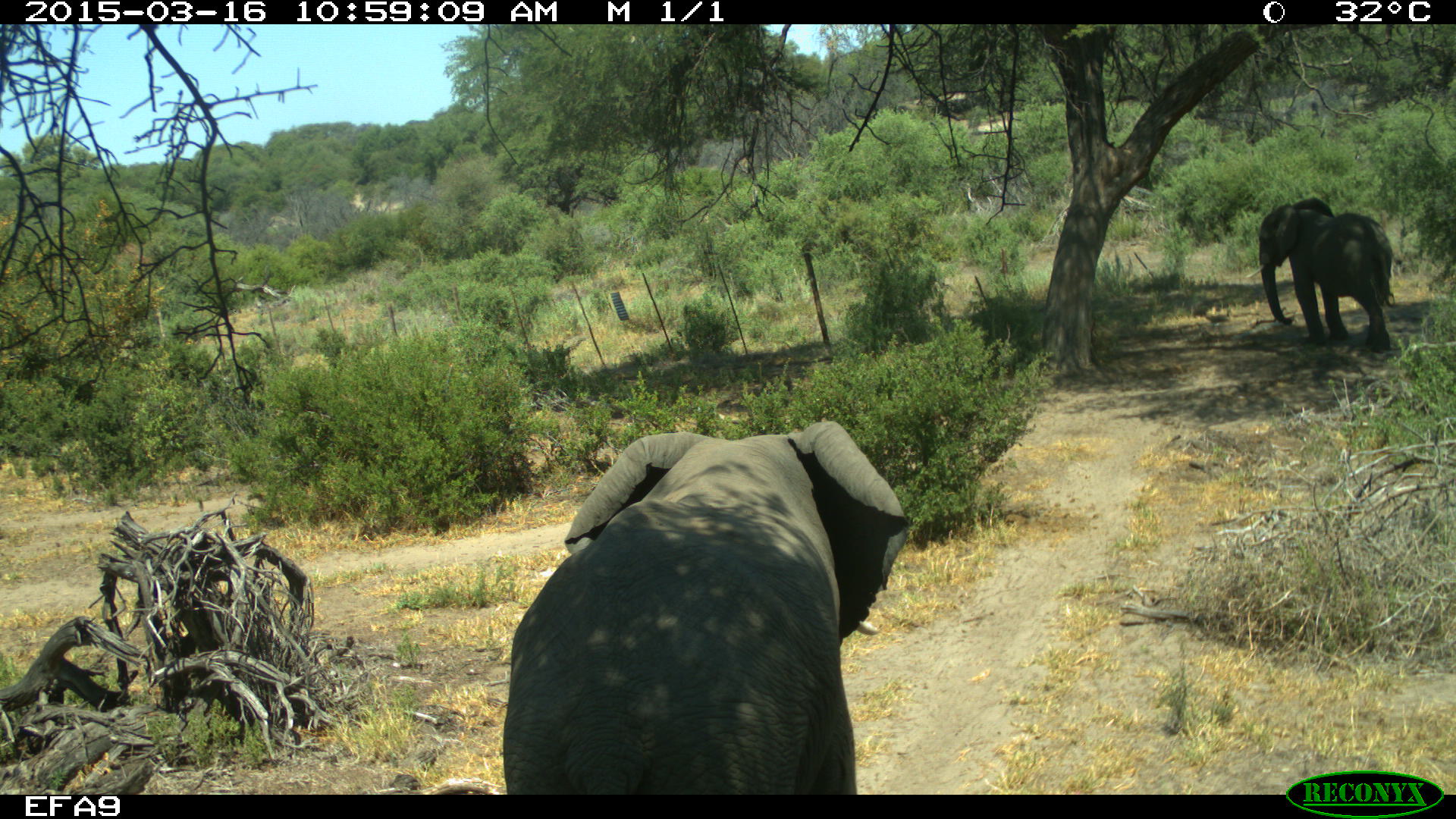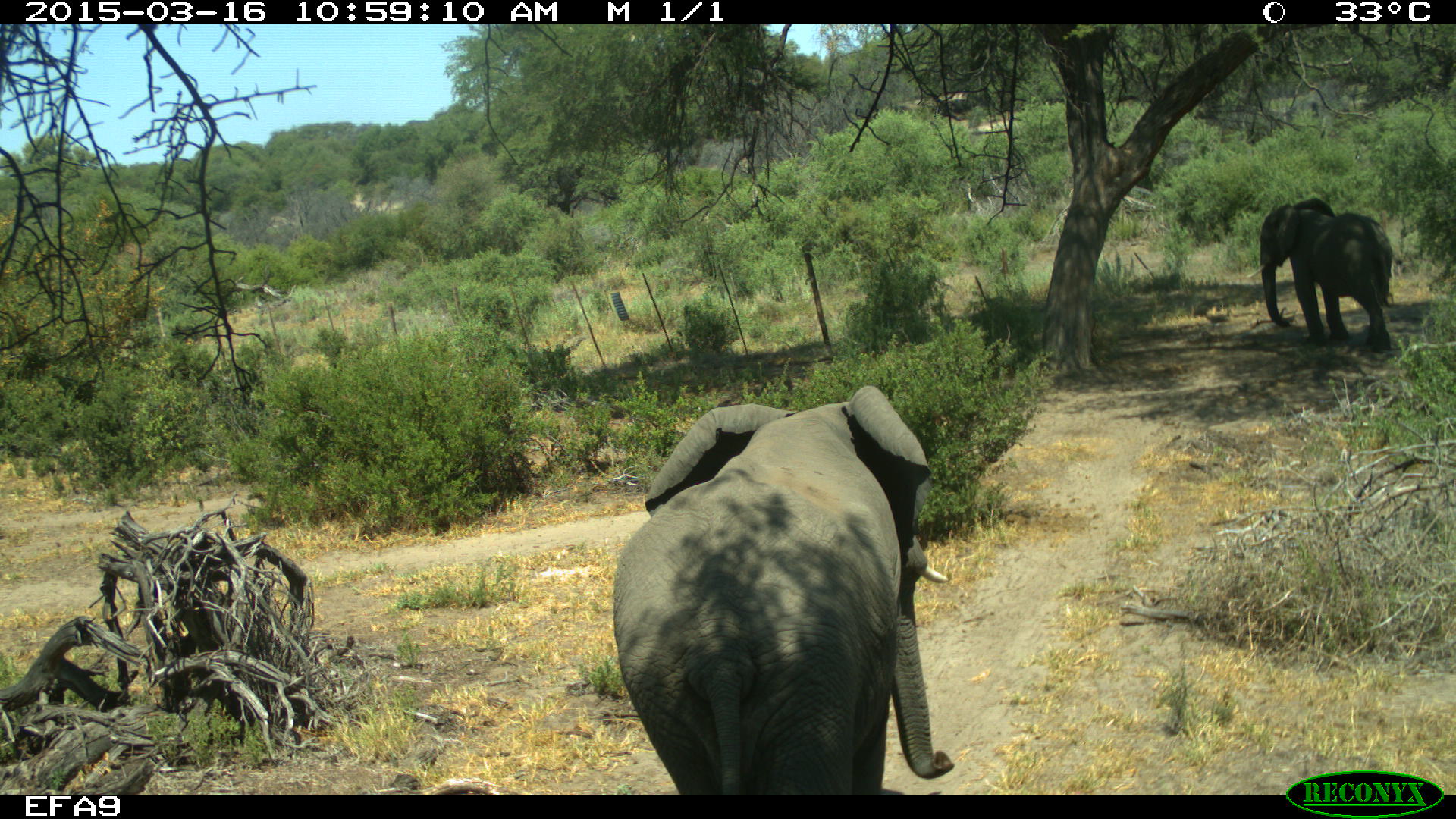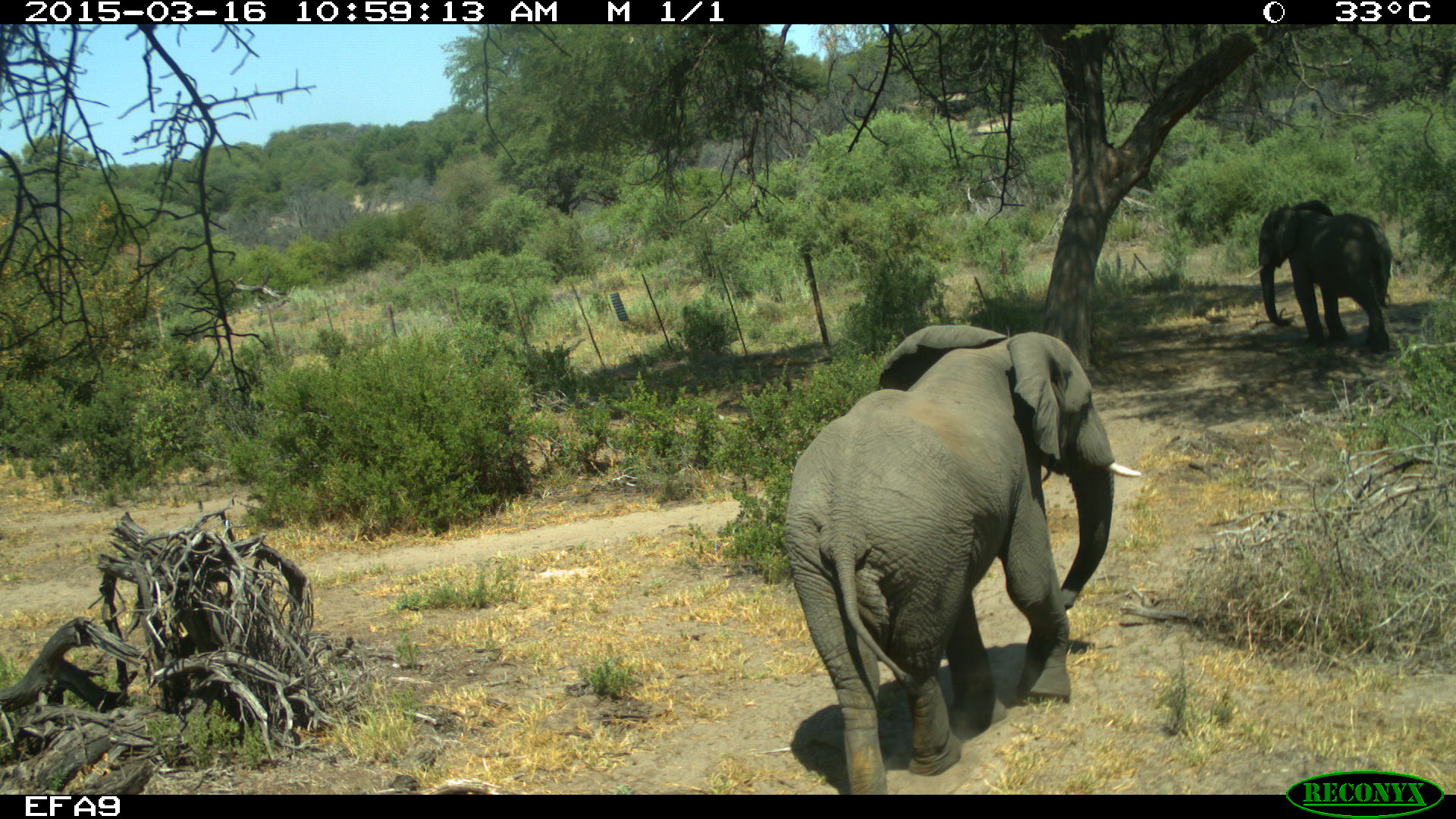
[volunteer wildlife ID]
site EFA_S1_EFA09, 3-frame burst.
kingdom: Animalia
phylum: Chordata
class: Mammalia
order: Proboscidea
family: Elephantidae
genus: Loxodonta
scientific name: Loxodonta africana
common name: african bush elephant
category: elephant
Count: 2.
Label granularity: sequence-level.